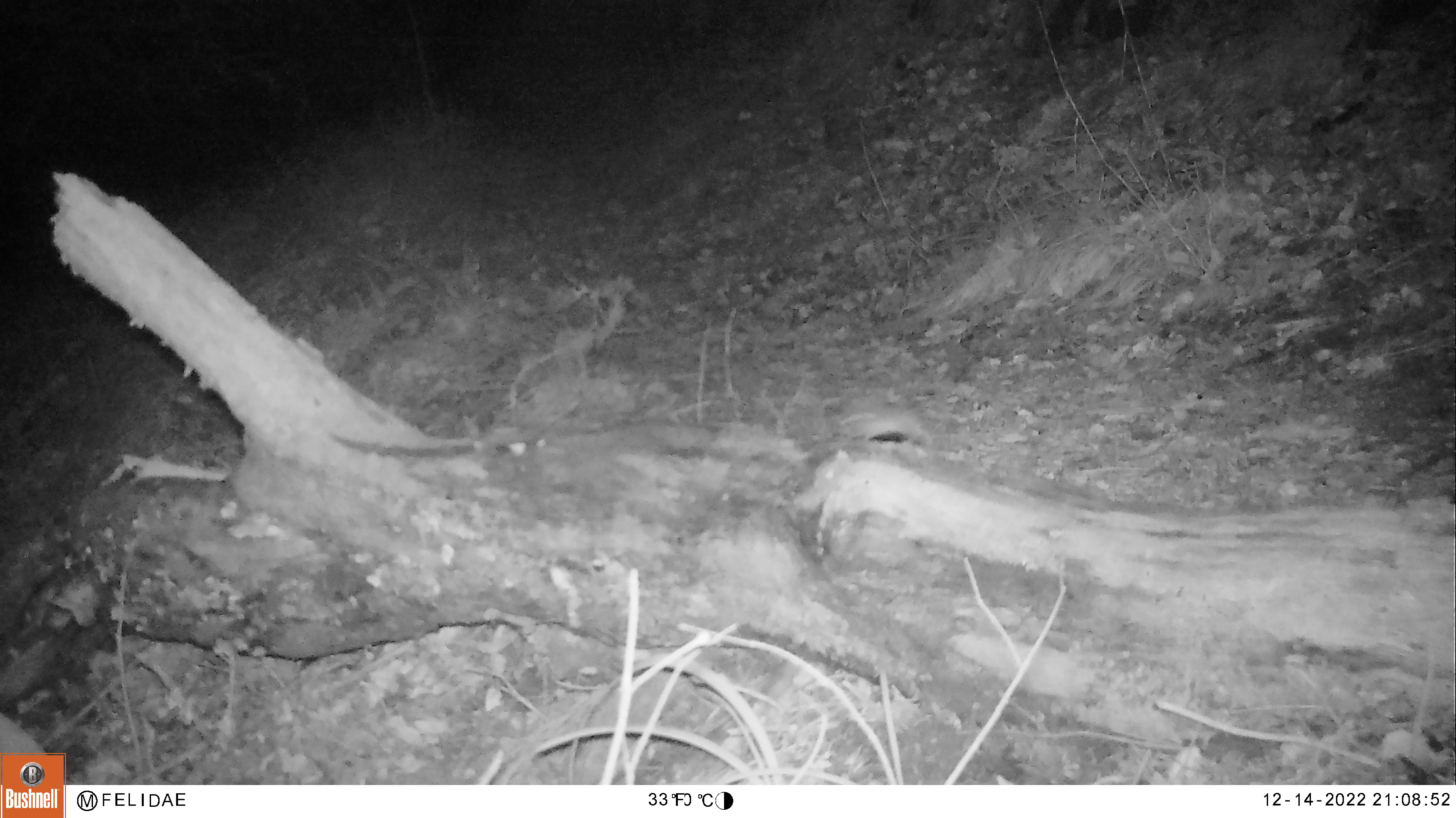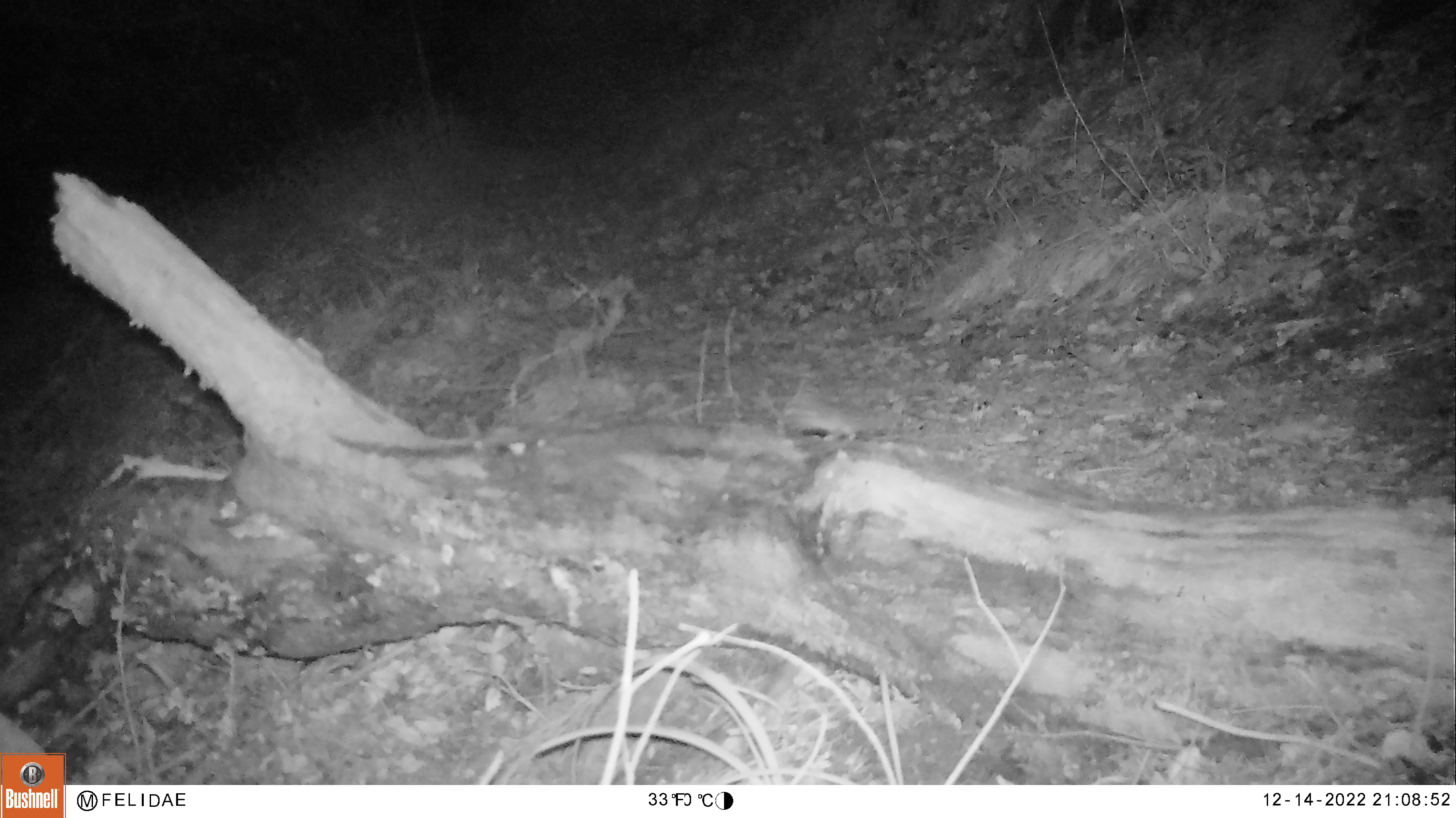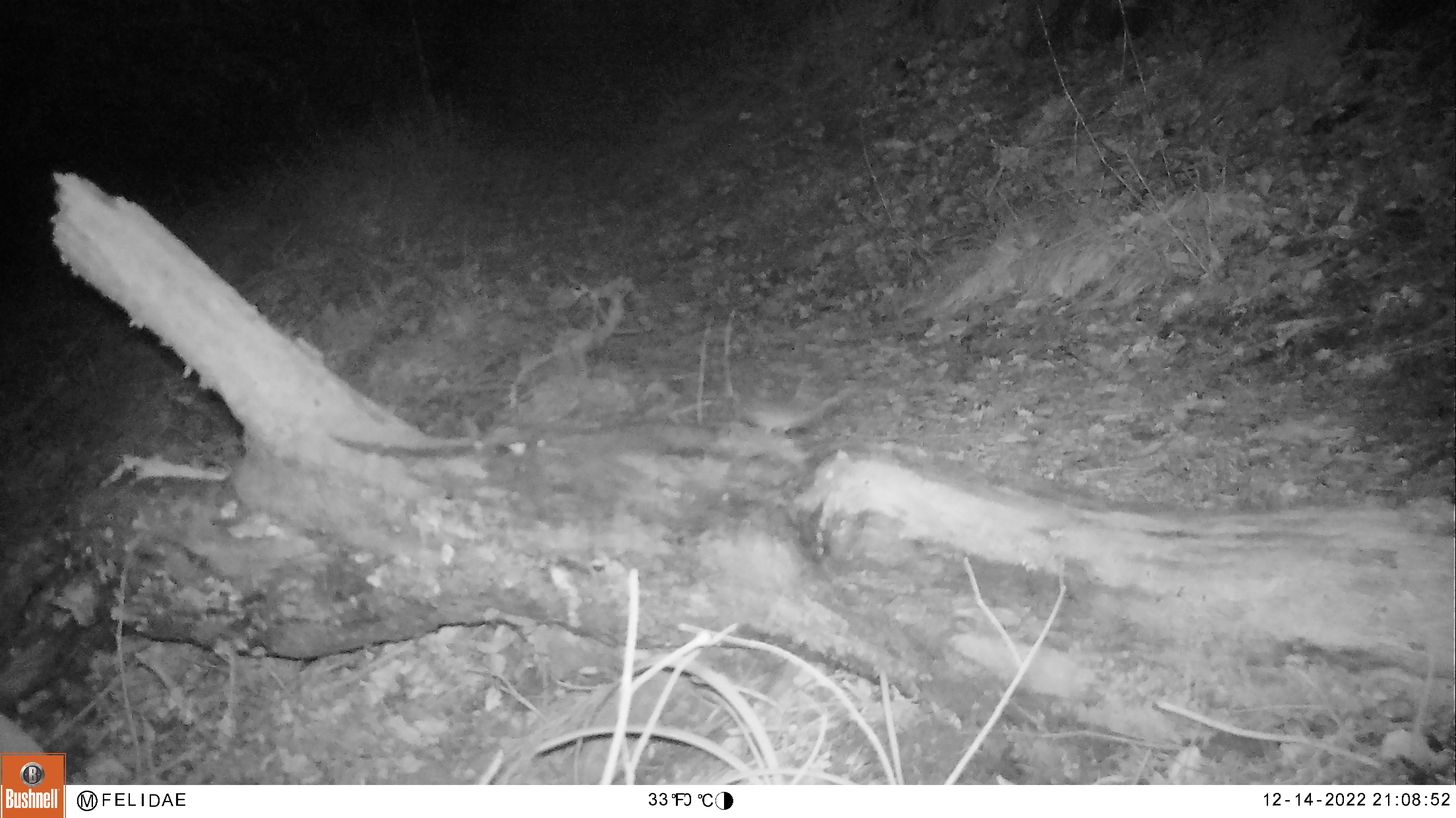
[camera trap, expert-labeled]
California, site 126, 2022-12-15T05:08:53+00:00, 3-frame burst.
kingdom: Animalia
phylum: Chordata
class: Mammalia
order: Rodentia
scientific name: Rodentia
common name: mouse or rat